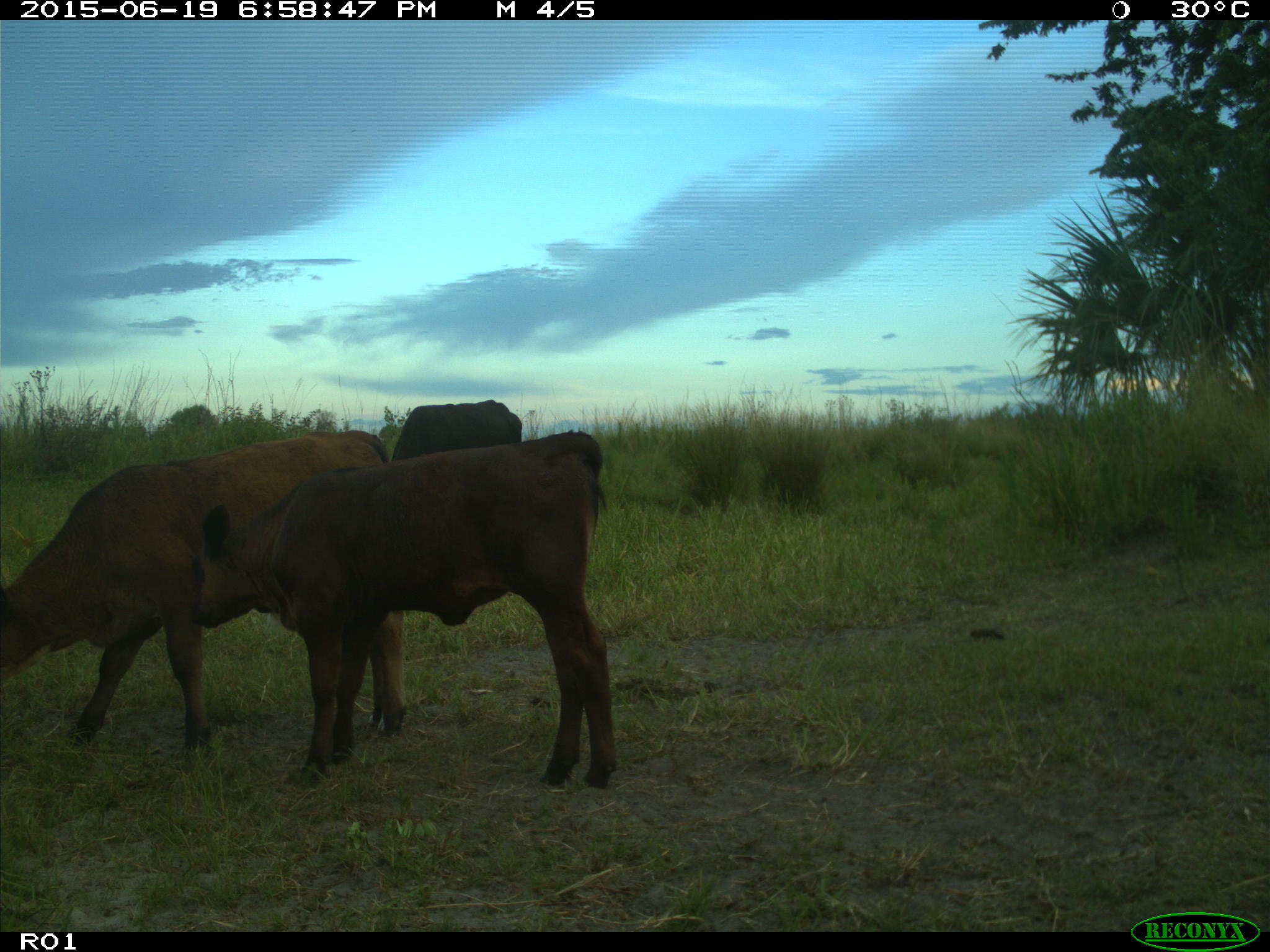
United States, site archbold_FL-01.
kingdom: Animalia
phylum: Chordata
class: Mammalia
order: Artiodactyla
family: Bovidae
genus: Bos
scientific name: Bos taurus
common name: domestic cow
Bos taurus (domestic cow).